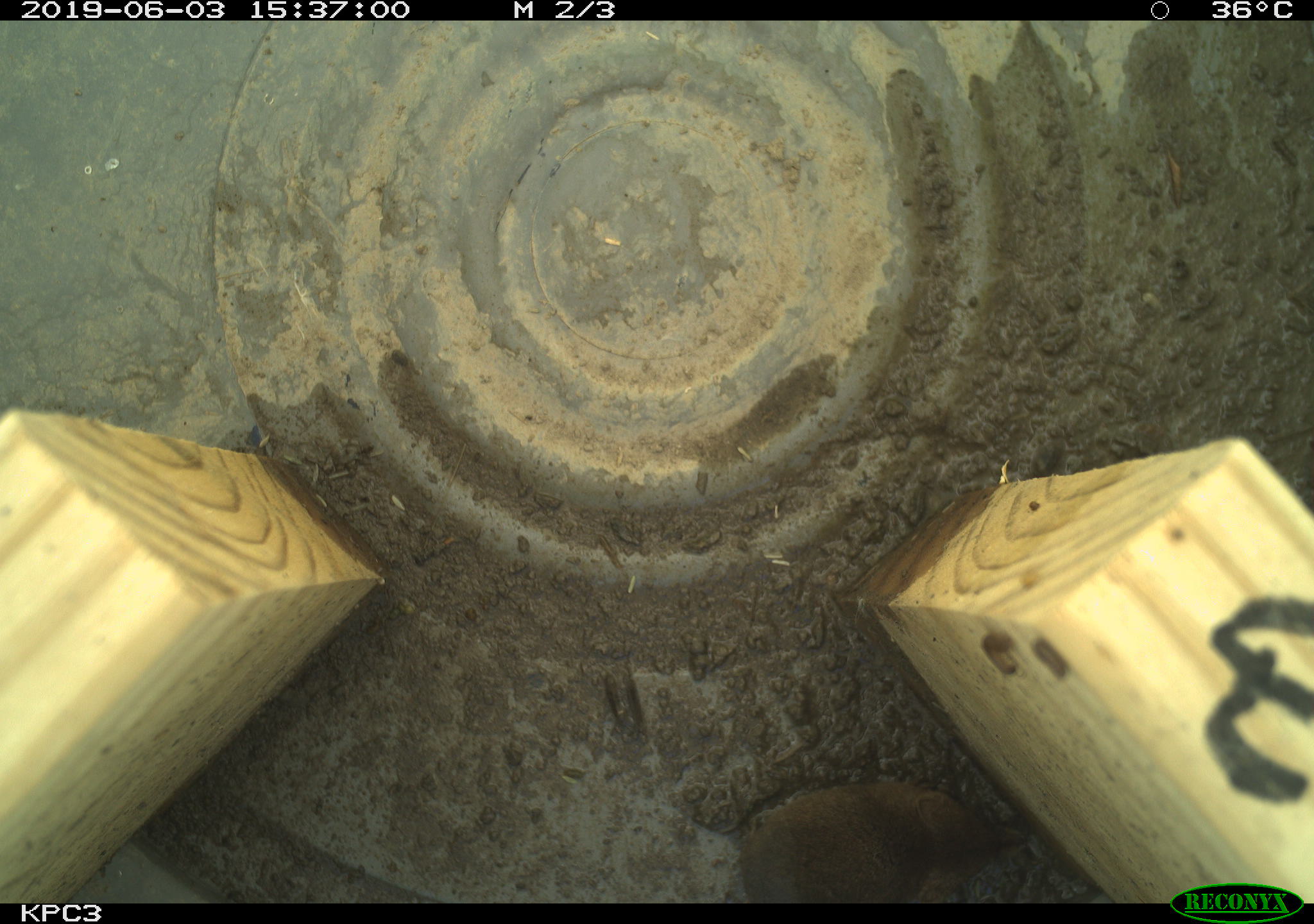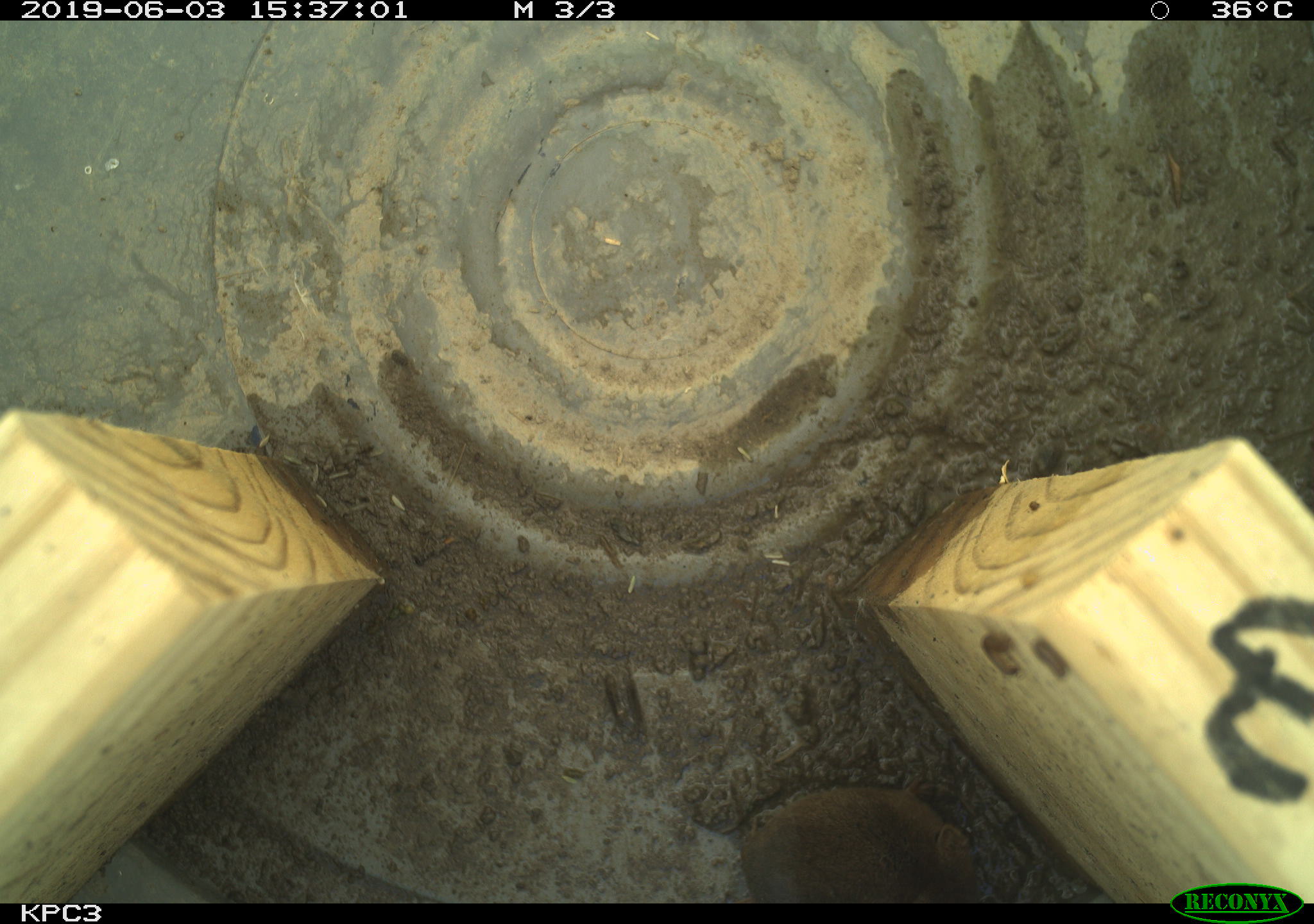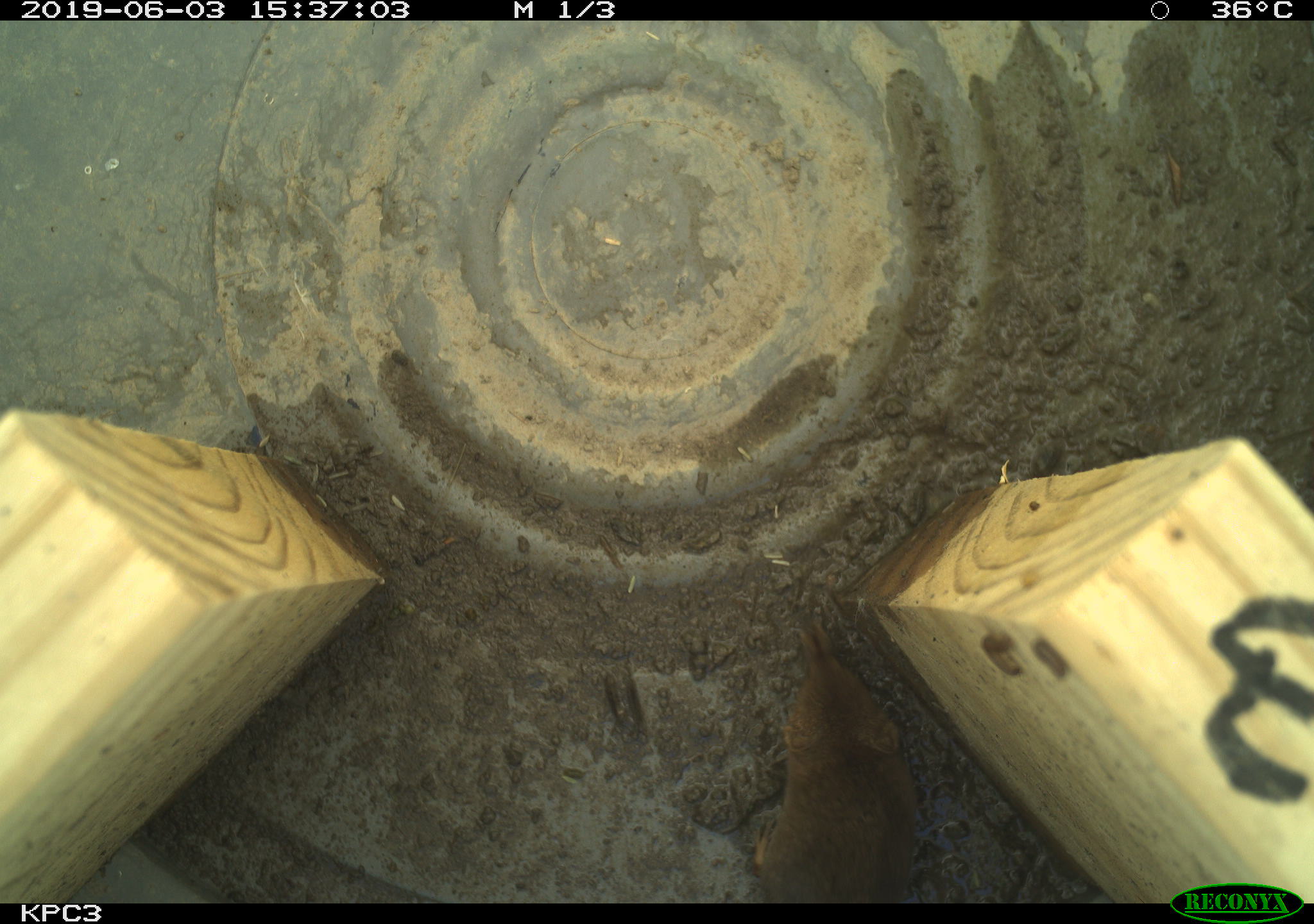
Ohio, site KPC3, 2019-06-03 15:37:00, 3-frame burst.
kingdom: Animalia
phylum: Chordata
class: Mammalia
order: Eulipotyphla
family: Soricidae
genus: Sorex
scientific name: Sorex cinereus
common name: masked shrew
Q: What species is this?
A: Masked shrew (Sorex cinereus).